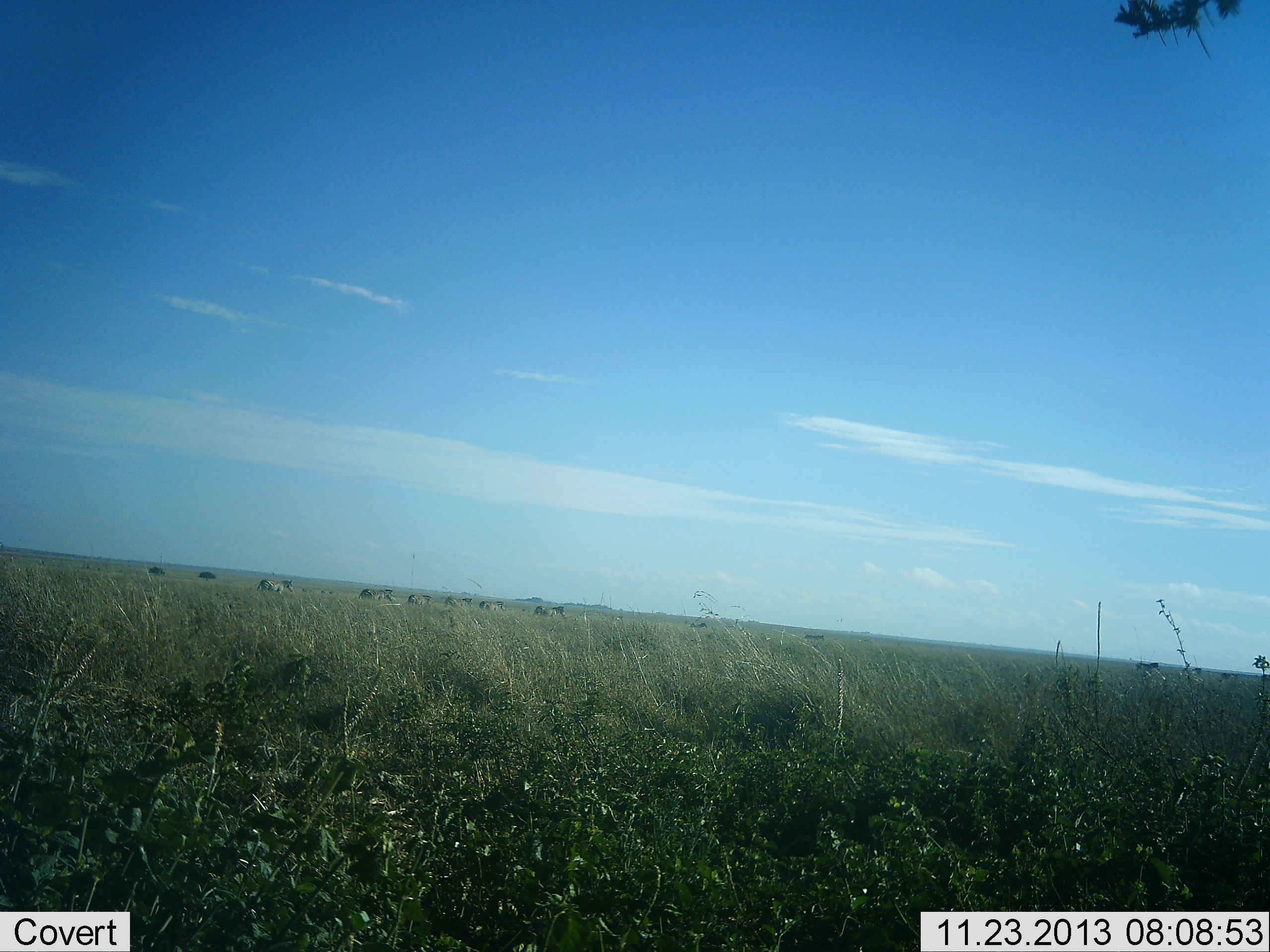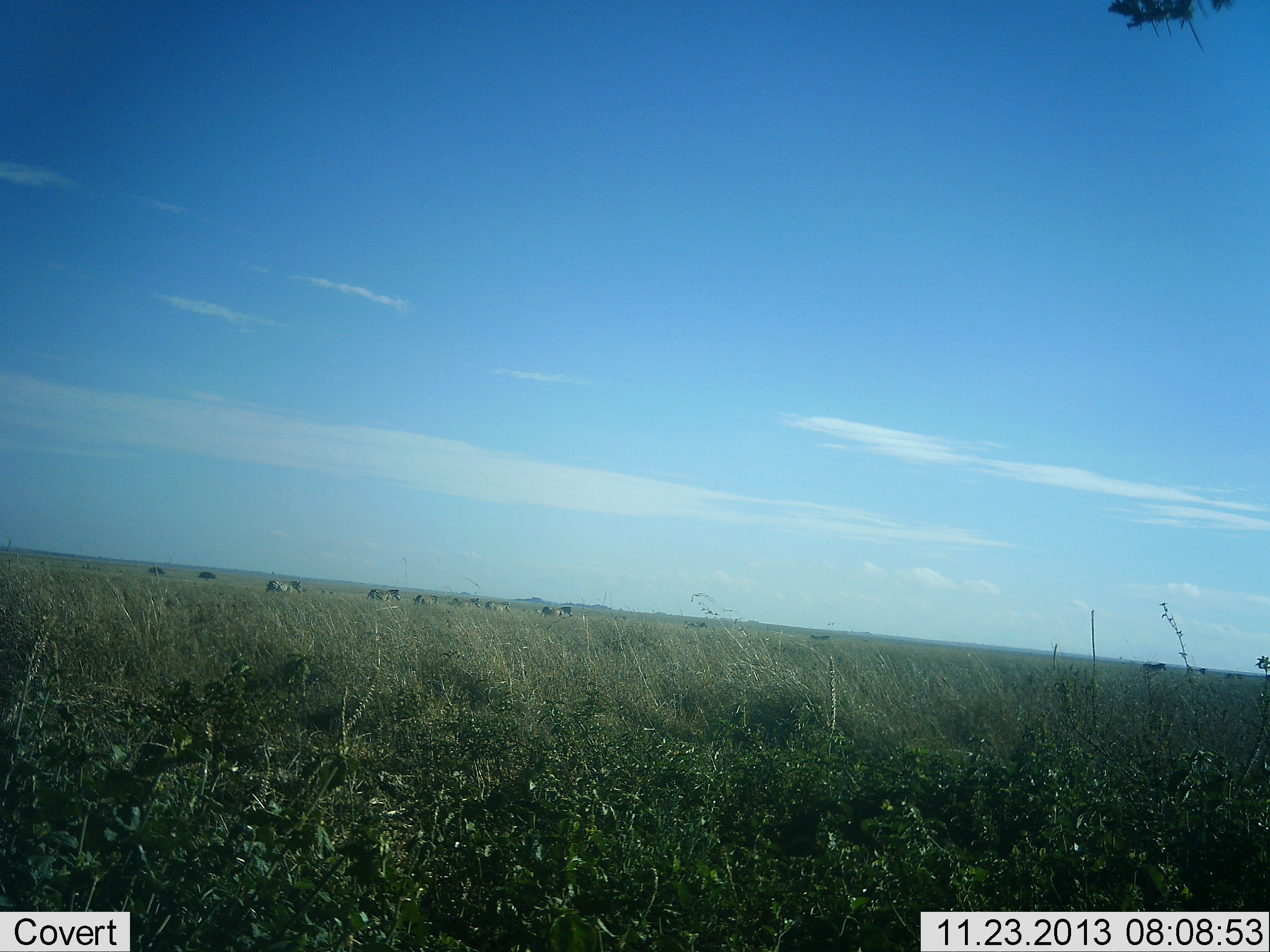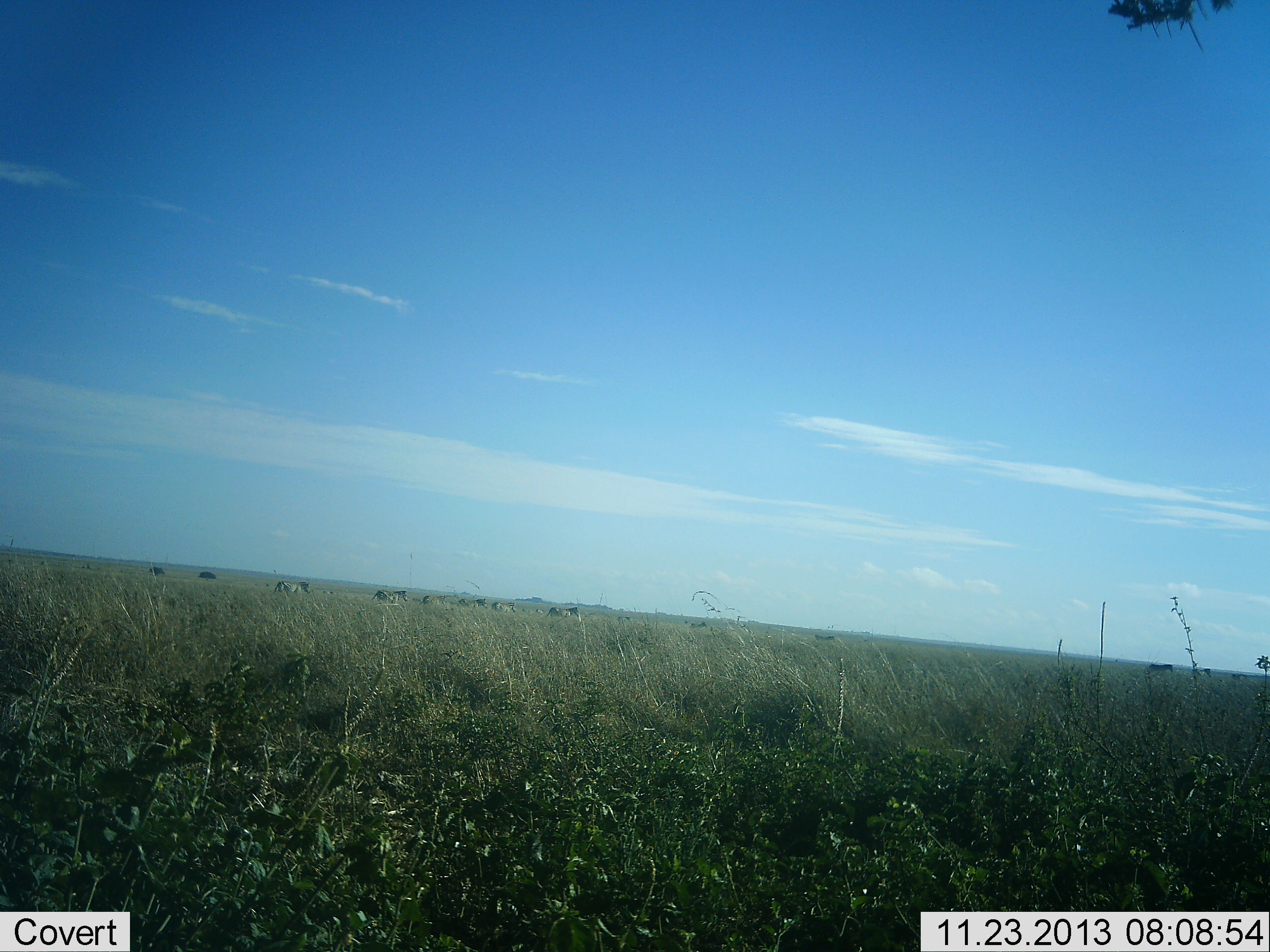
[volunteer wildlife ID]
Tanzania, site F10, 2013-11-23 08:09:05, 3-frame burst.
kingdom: Animalia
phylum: Chordata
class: Mammalia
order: Perissodactyla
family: Equidae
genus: Equus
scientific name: Equus quagga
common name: plains zebra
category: zebra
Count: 10.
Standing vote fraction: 8%.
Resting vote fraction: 0%.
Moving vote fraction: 100%.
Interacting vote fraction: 0%.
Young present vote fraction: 0%.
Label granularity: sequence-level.